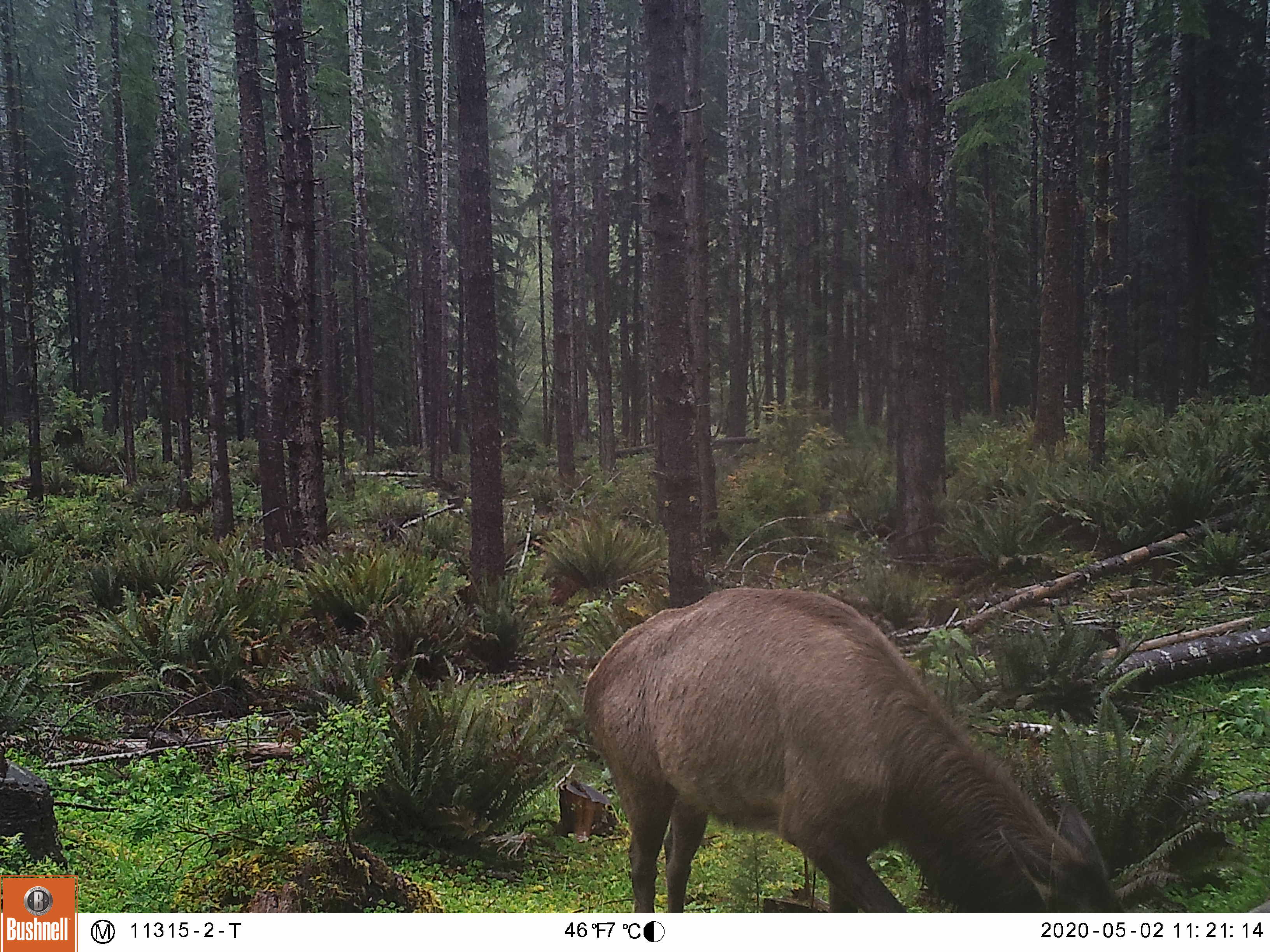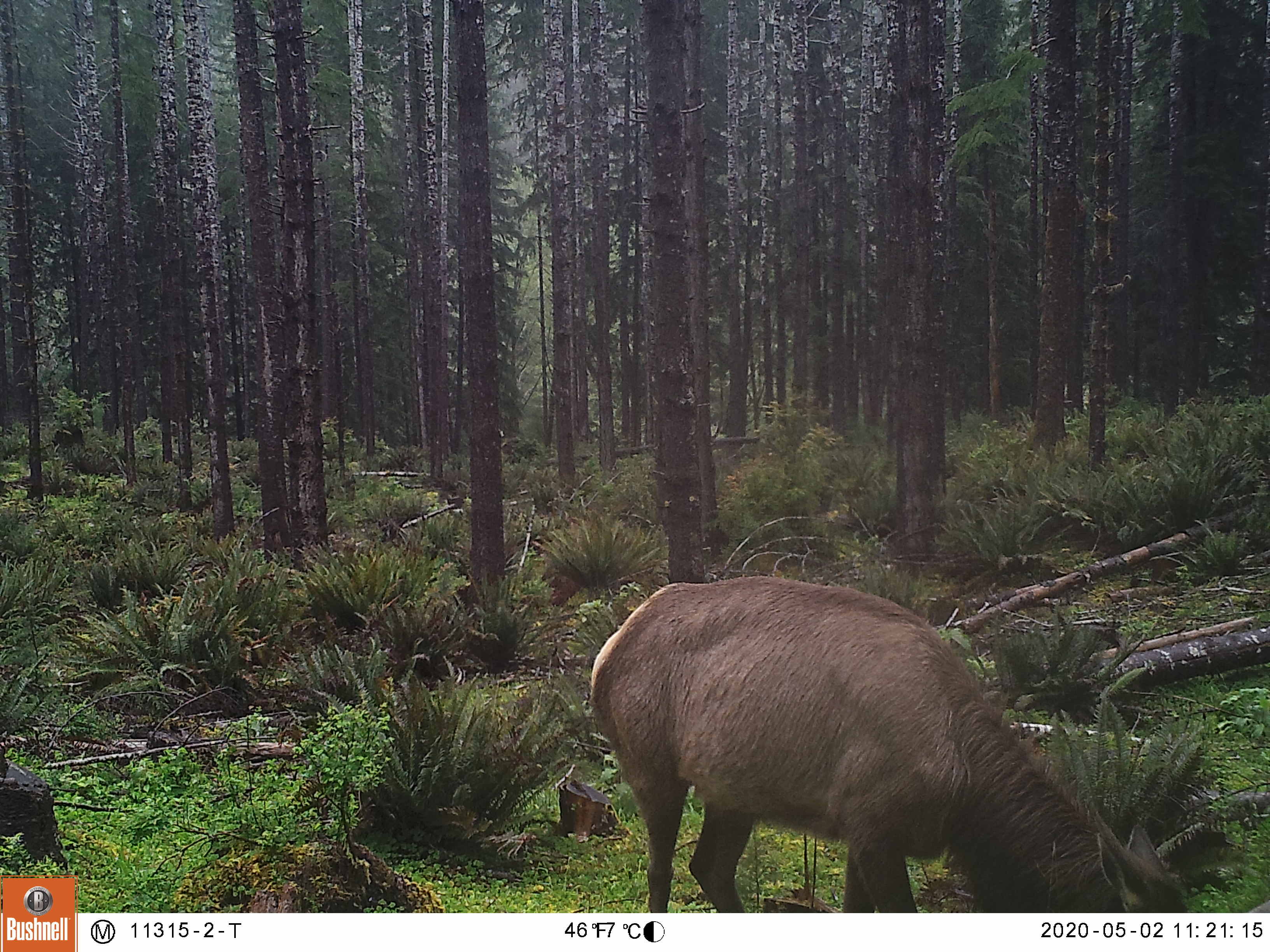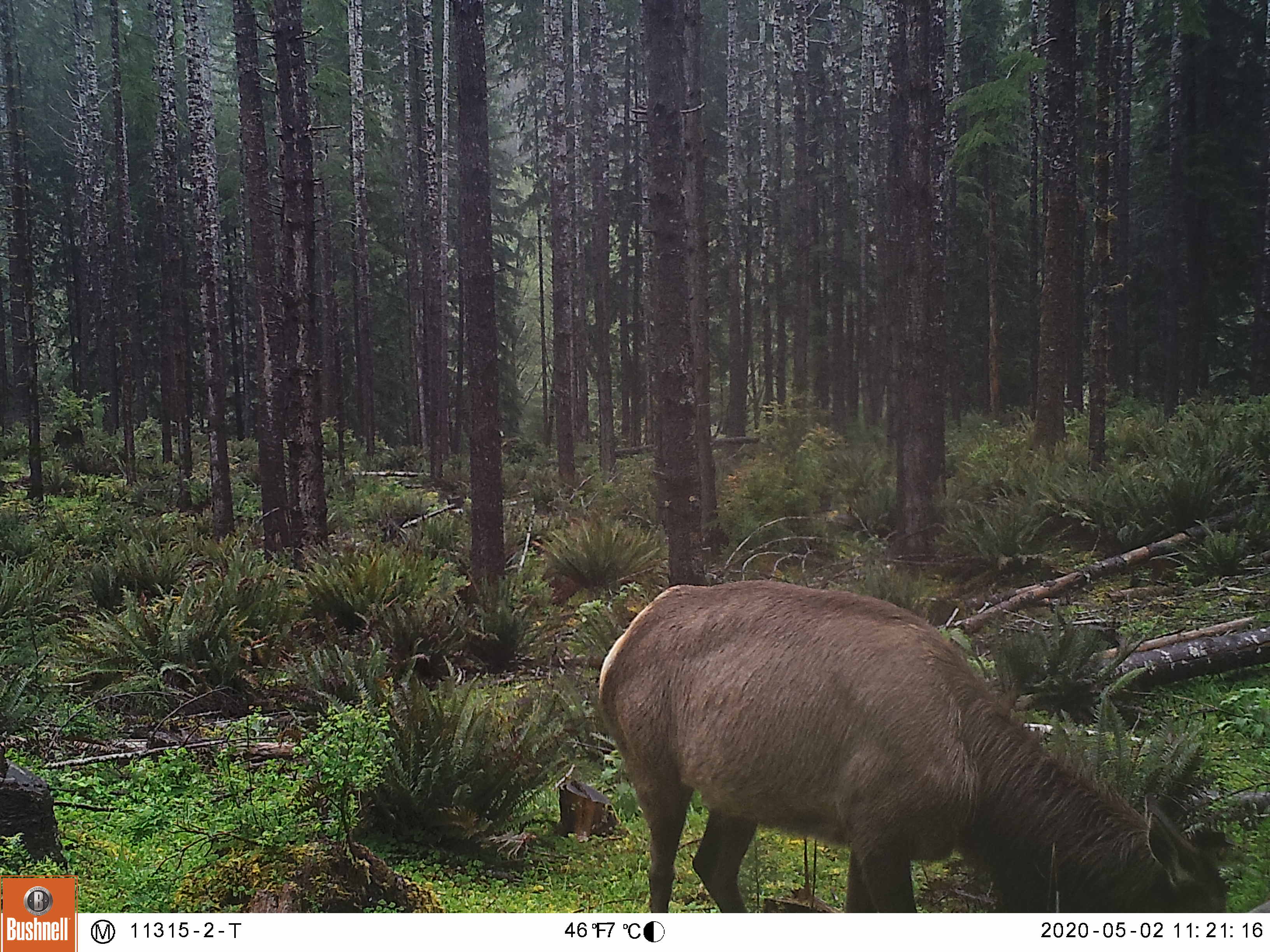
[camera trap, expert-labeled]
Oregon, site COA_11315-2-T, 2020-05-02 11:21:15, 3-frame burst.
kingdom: Animalia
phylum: Chordata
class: Mammalia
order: Artiodactyla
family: Cervidae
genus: Cervus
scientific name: Cervus canadensis roosevelti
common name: roosevelt elk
Roosevelt elk (Cervus canadensis roosevelti).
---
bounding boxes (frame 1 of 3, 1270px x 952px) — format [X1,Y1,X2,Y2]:
roosevelt elk: [569,578,1160,904]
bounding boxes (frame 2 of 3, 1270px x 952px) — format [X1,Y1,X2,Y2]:
roosevelt elk: [576,560,1191,909]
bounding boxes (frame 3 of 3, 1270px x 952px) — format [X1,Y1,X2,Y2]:
roosevelt elk: [591,565,1231,904]